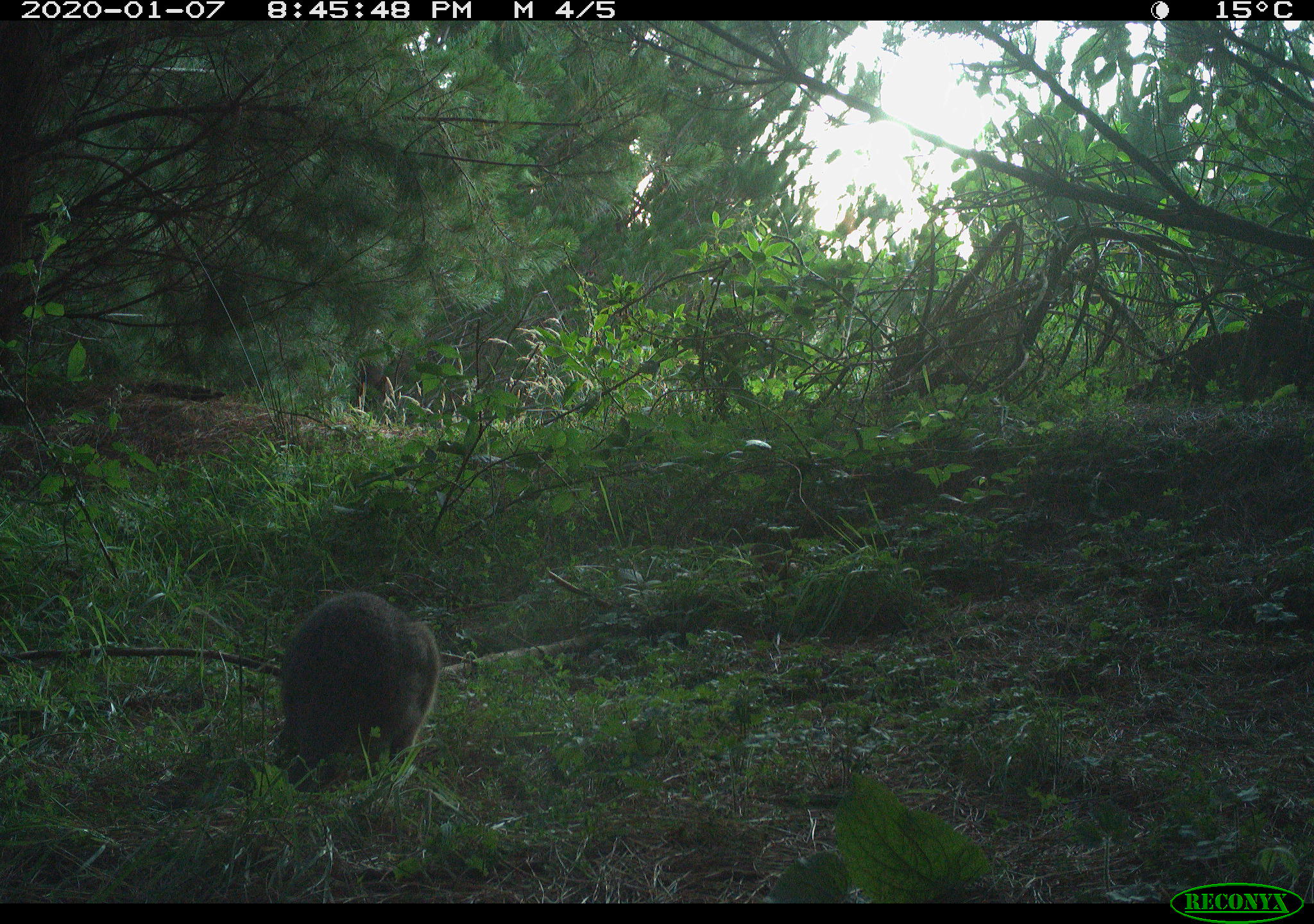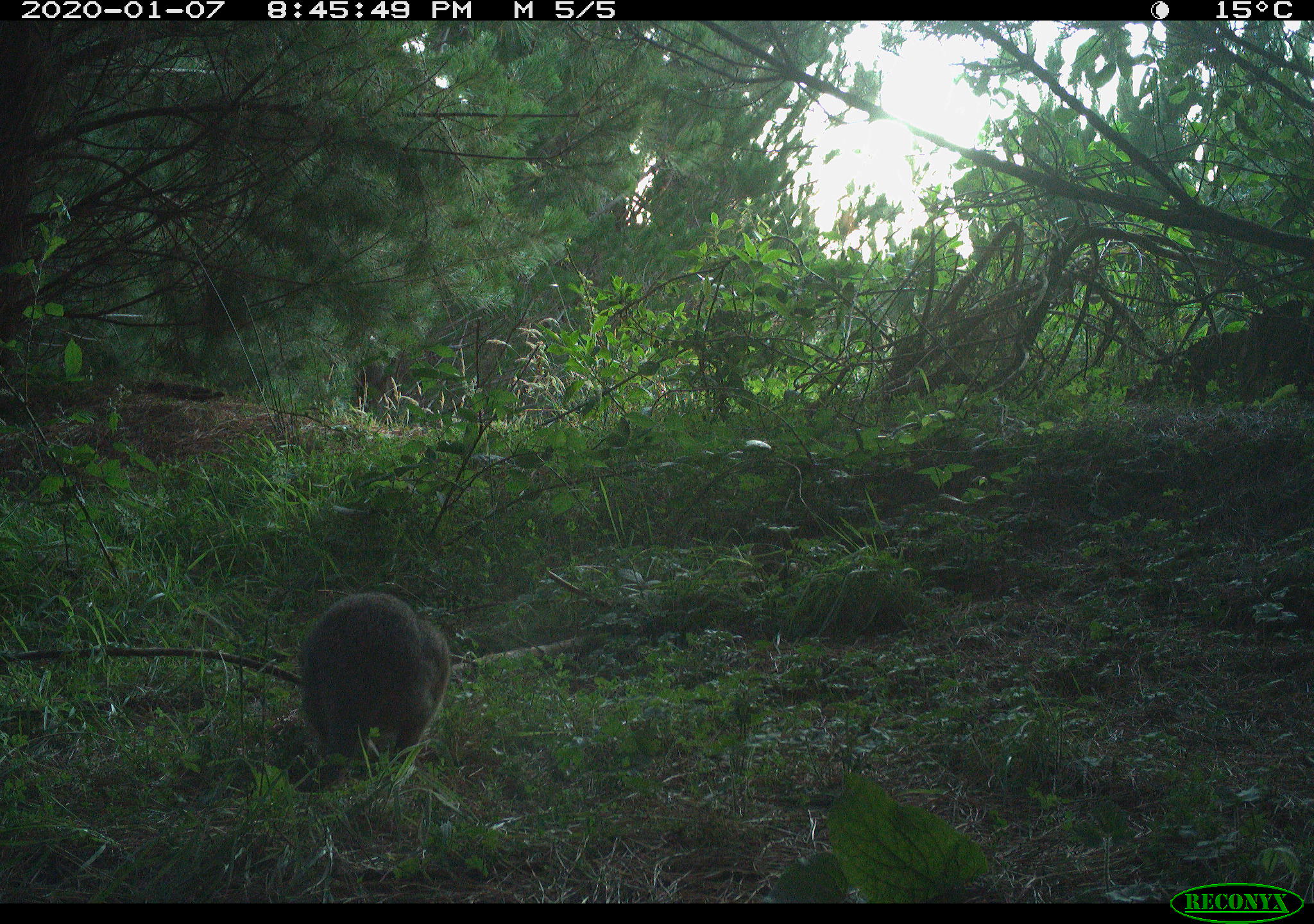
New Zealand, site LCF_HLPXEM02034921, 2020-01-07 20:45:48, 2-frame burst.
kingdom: Animalia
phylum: Chordata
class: Mammalia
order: Diprotodontia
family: Macropodidae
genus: Notamacropus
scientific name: Notamacropus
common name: wallaby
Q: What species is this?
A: Wallaby (Notamacropus).